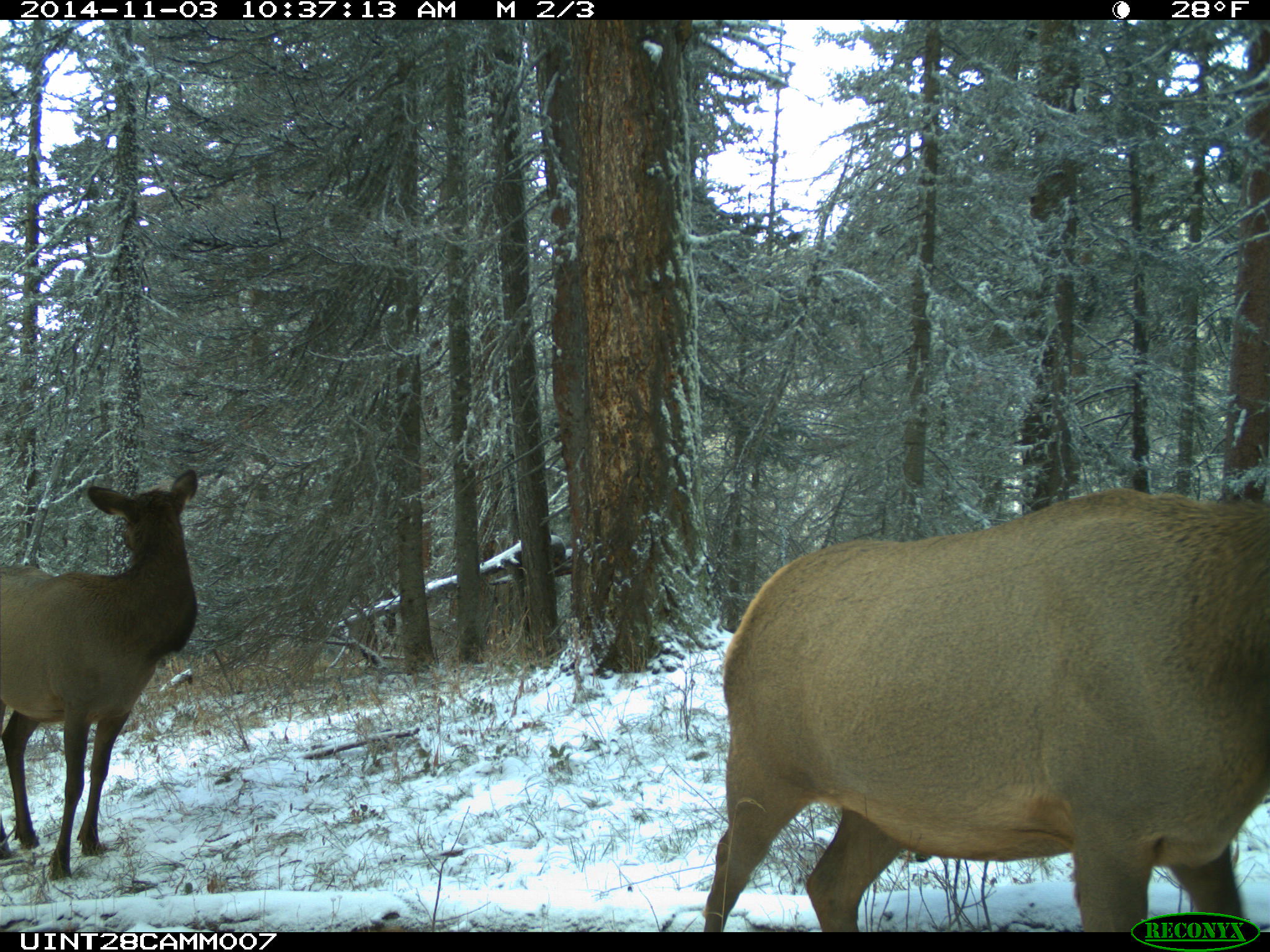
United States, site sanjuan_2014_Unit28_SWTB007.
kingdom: Animalia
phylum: Chordata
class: Mammalia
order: Artiodactyla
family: Cervidae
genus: Cervus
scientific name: Cervus elaphus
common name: red deer